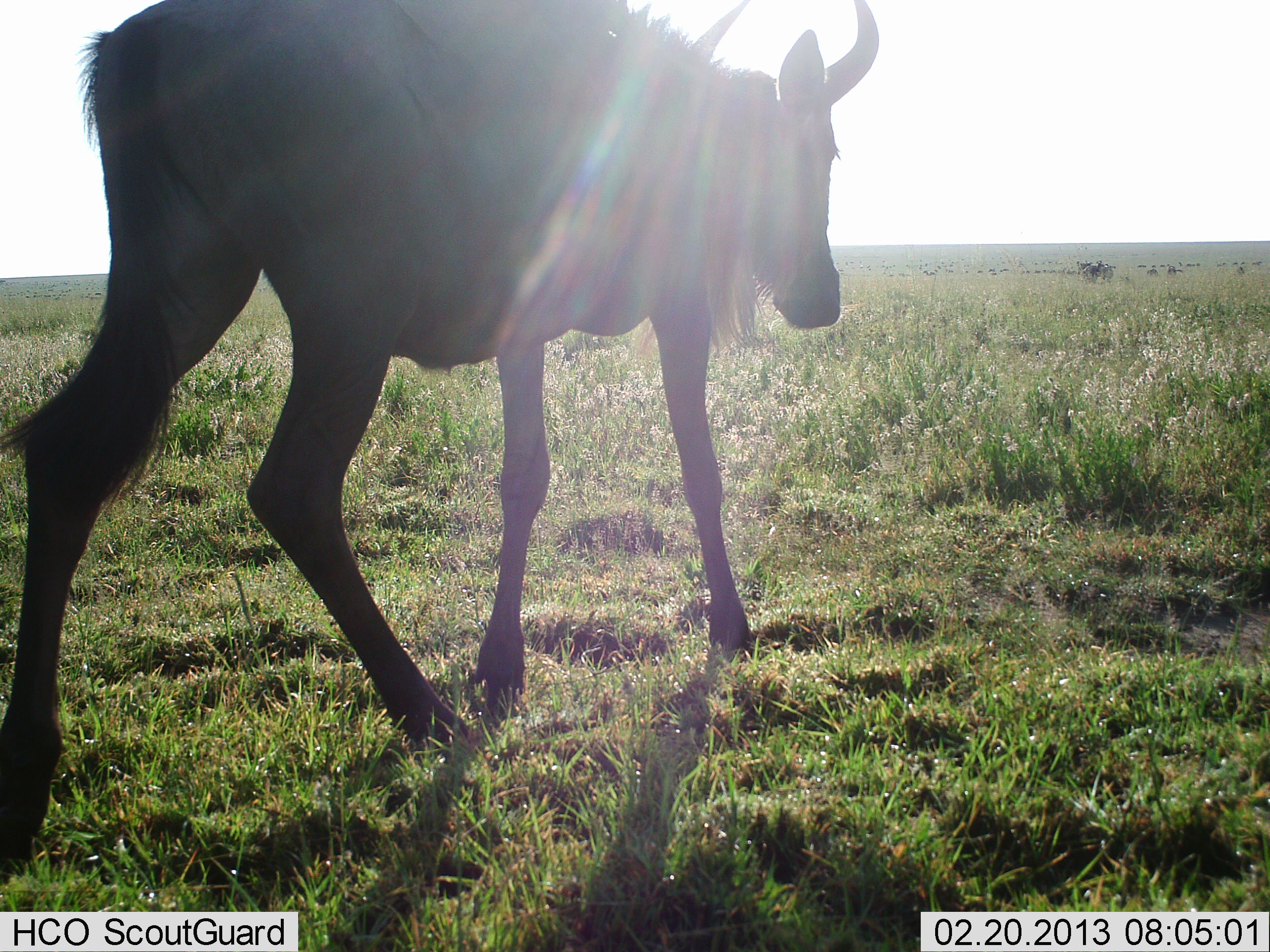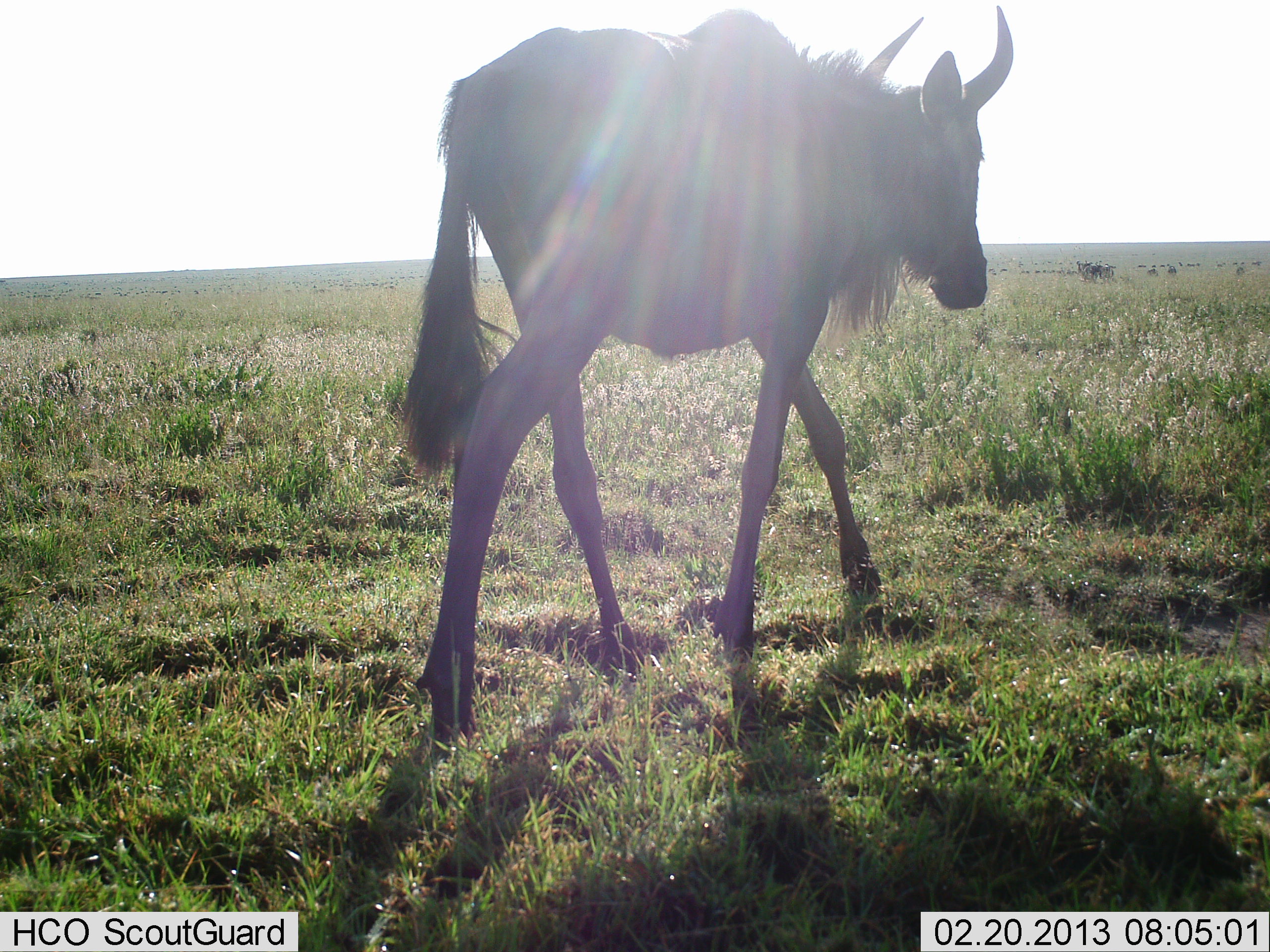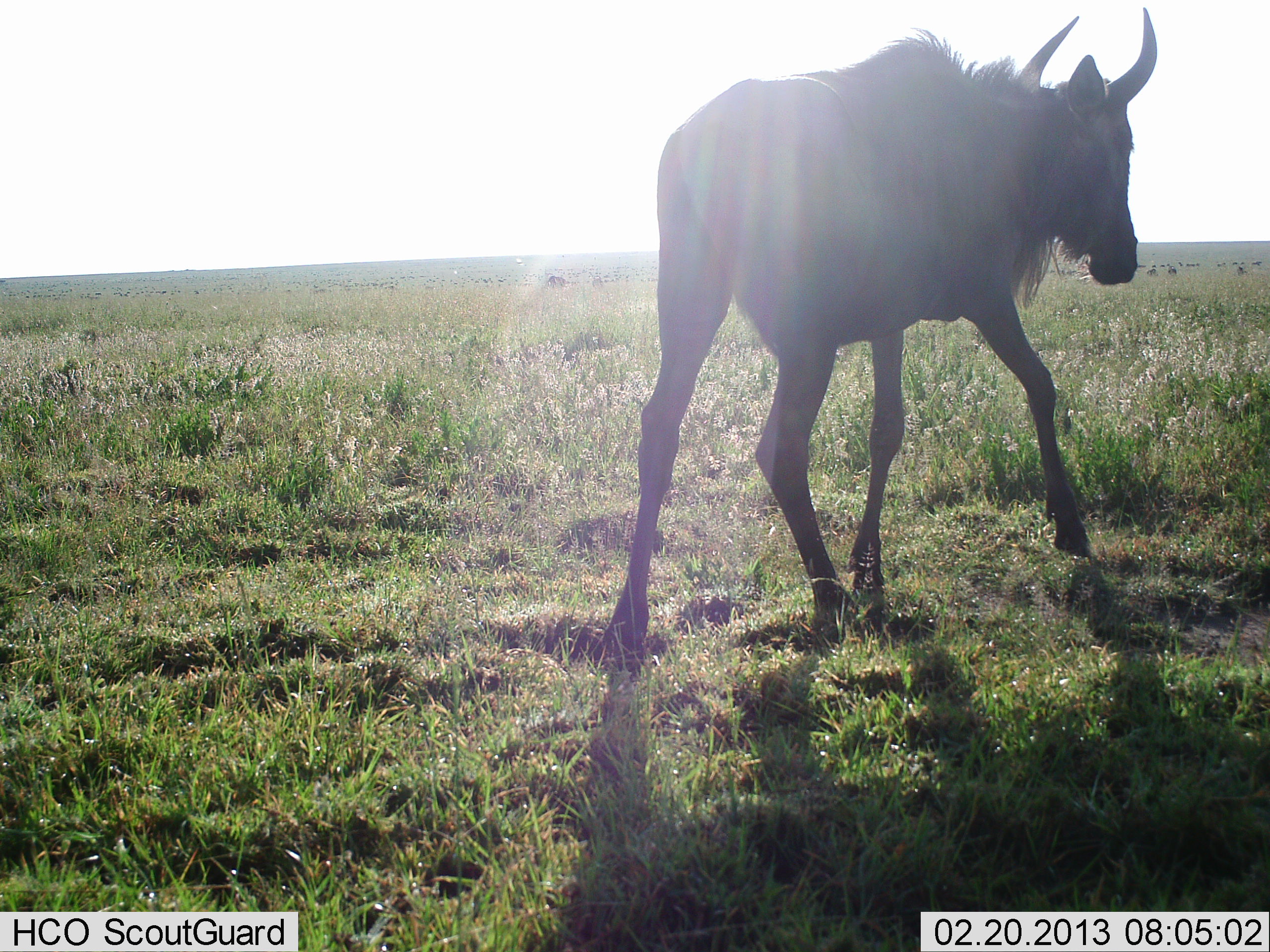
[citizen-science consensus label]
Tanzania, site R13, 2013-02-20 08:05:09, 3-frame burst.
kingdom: Animalia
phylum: Chordata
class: Mammalia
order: Artiodactyla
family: Bovidae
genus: Connochaetes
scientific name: Connochaetes taurinus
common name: blue wildebeest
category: wildebeest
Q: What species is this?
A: Wildebeest (blue wildebeest) (Connochaetes taurinus).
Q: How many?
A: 1.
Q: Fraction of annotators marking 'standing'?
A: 14%.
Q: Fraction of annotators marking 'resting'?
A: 0%.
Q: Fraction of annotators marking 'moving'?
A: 100%.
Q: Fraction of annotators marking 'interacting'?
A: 0%.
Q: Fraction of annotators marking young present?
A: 5%.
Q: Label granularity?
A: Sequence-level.